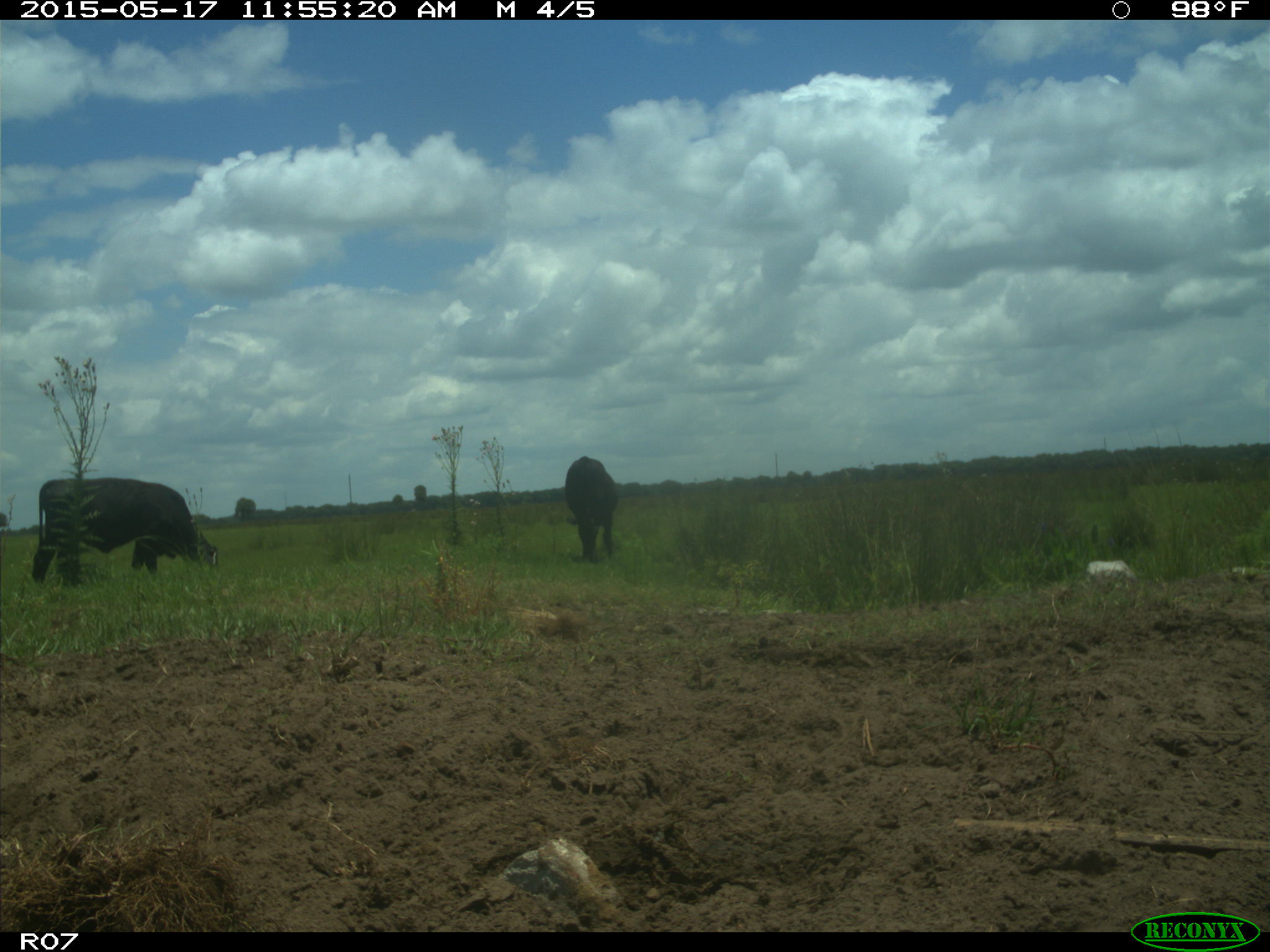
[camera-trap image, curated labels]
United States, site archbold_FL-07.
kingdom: Animalia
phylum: Chordata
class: Mammalia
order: Artiodactyla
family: Bovidae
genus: Bos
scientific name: Bos taurus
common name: domestic cow